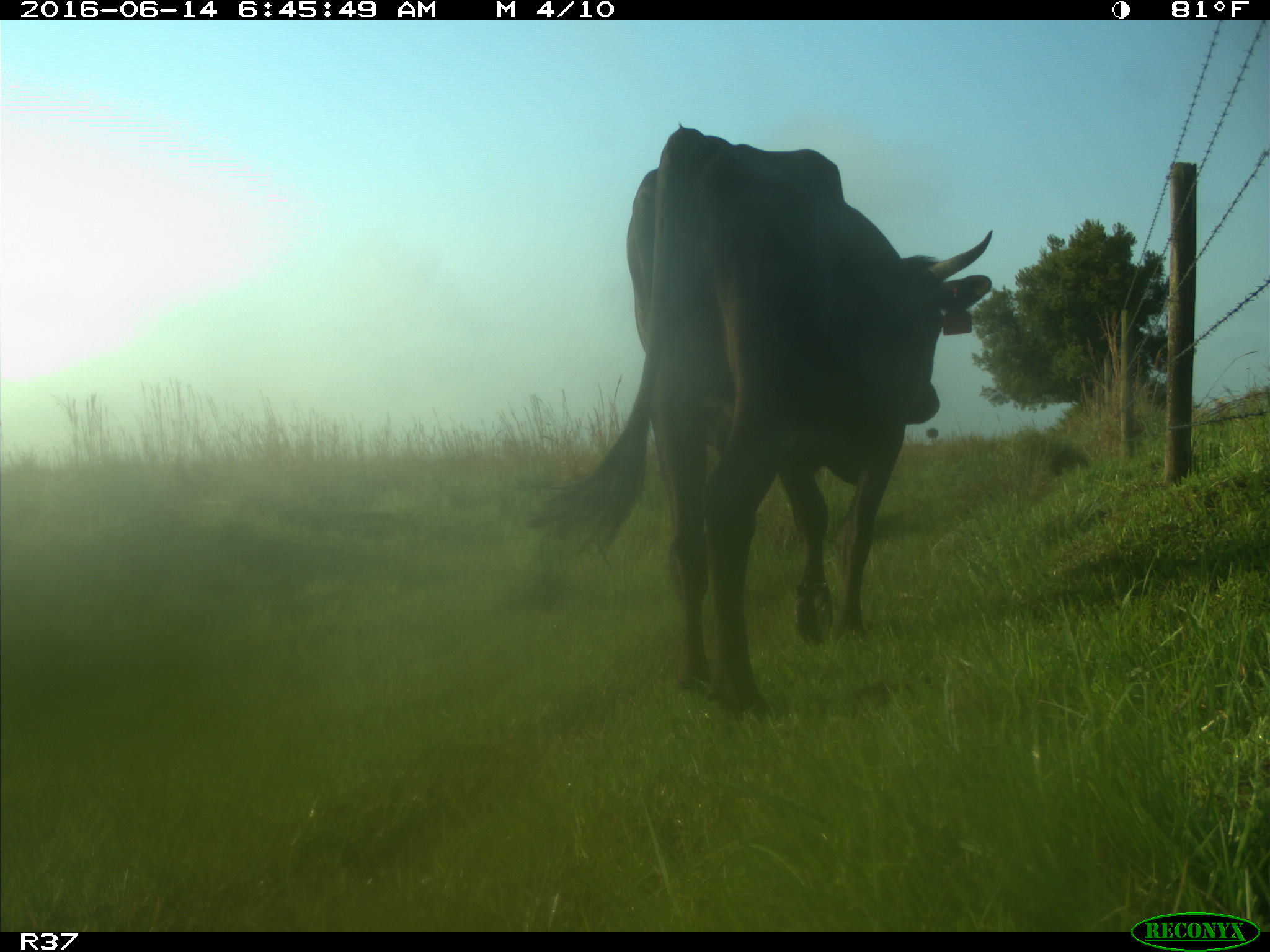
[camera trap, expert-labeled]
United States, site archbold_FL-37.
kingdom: Animalia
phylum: Chordata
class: Mammalia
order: Artiodactyla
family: Bovidae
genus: Bos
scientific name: Bos taurus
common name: domestic cow